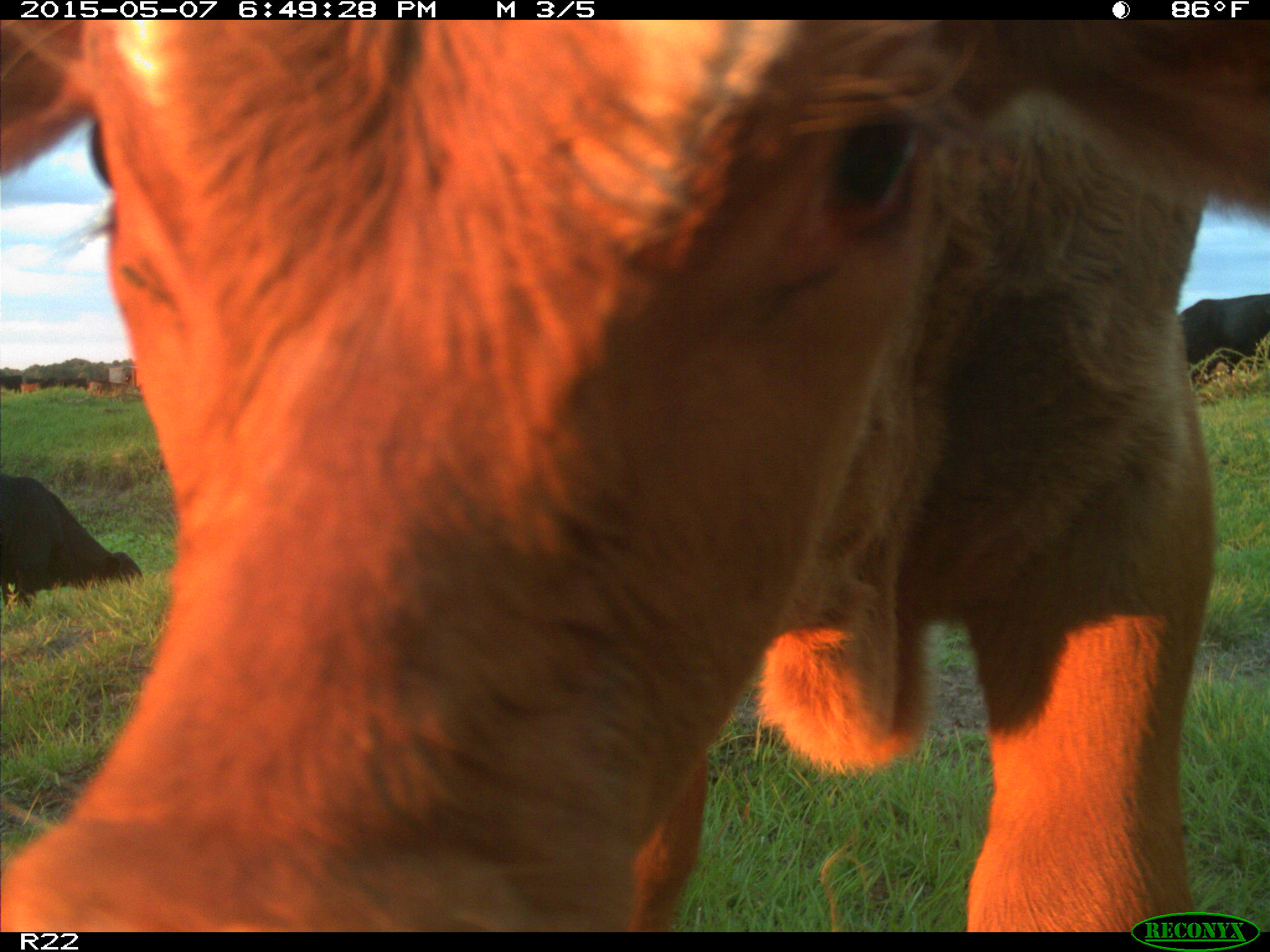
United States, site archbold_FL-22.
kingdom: Animalia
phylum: Chordata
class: Mammalia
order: Artiodactyla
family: Bovidae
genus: Bos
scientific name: Bos taurus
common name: domestic cow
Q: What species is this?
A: Bos taurus (domestic cow).